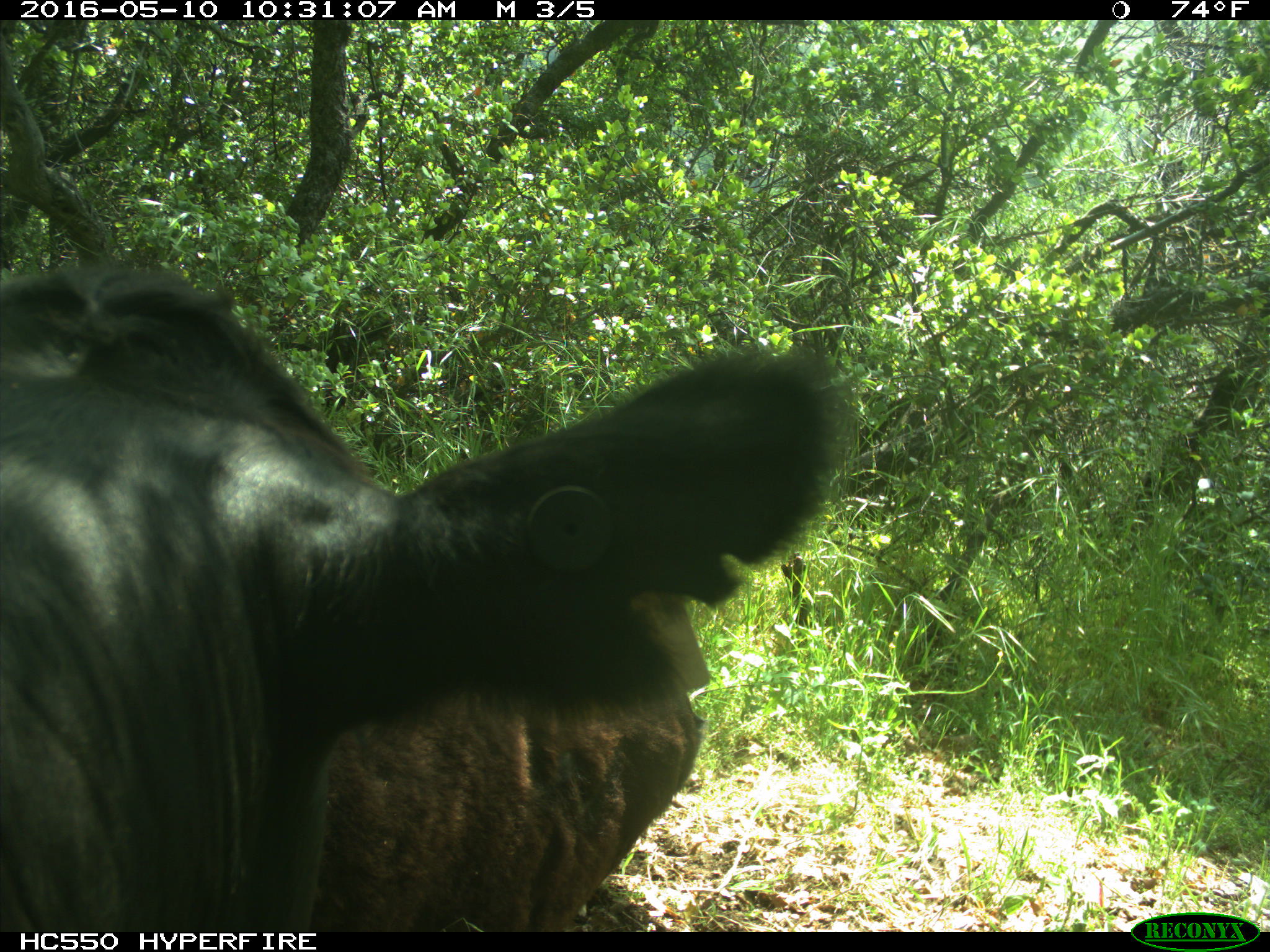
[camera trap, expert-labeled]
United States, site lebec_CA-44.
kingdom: Animalia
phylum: Chordata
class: Mammalia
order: Artiodactyla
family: Bovidae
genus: Bos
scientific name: Bos taurus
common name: domestic cow